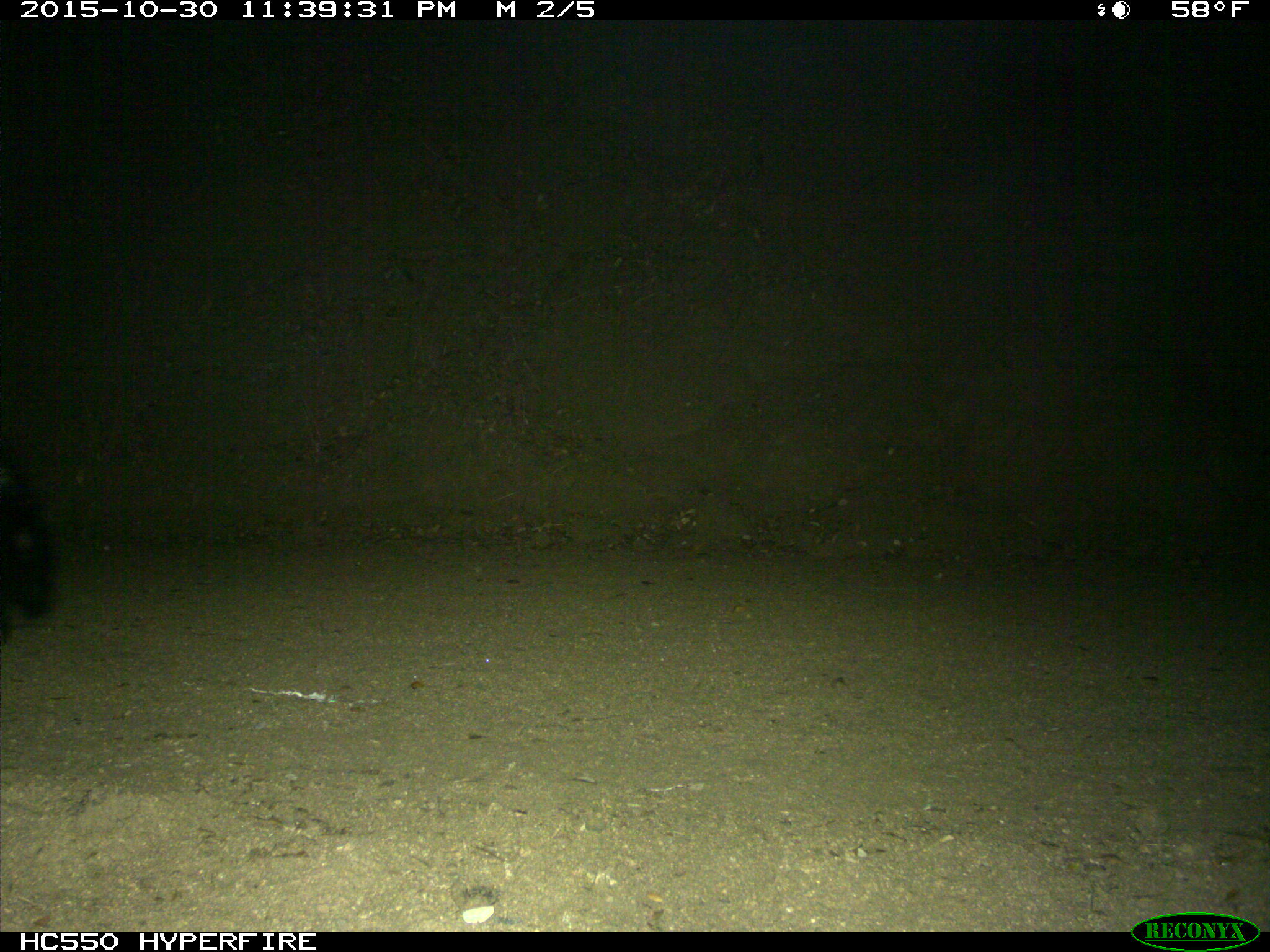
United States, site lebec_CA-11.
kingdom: Animalia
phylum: Chordata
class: Mammalia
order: Carnivora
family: Mephitidae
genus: Mephitis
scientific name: Mephitis mephitis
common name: striped skunk